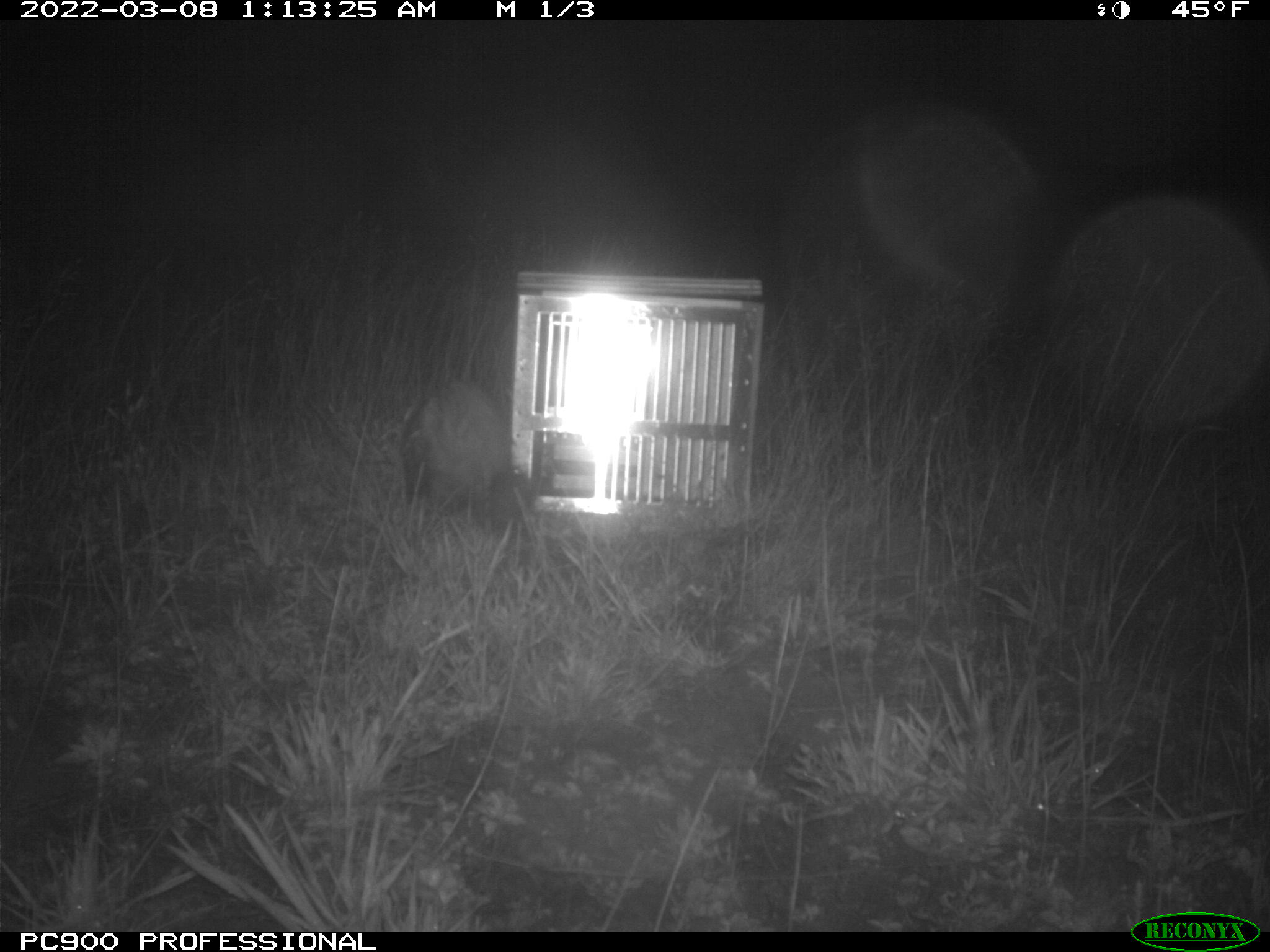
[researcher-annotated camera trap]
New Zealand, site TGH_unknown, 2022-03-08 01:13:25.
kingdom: Animalia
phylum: Chordata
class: Mammalia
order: Carnivora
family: Mustelidae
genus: Mustela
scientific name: Mustela furo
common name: ferret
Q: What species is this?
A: Ferret (Mustela furo).